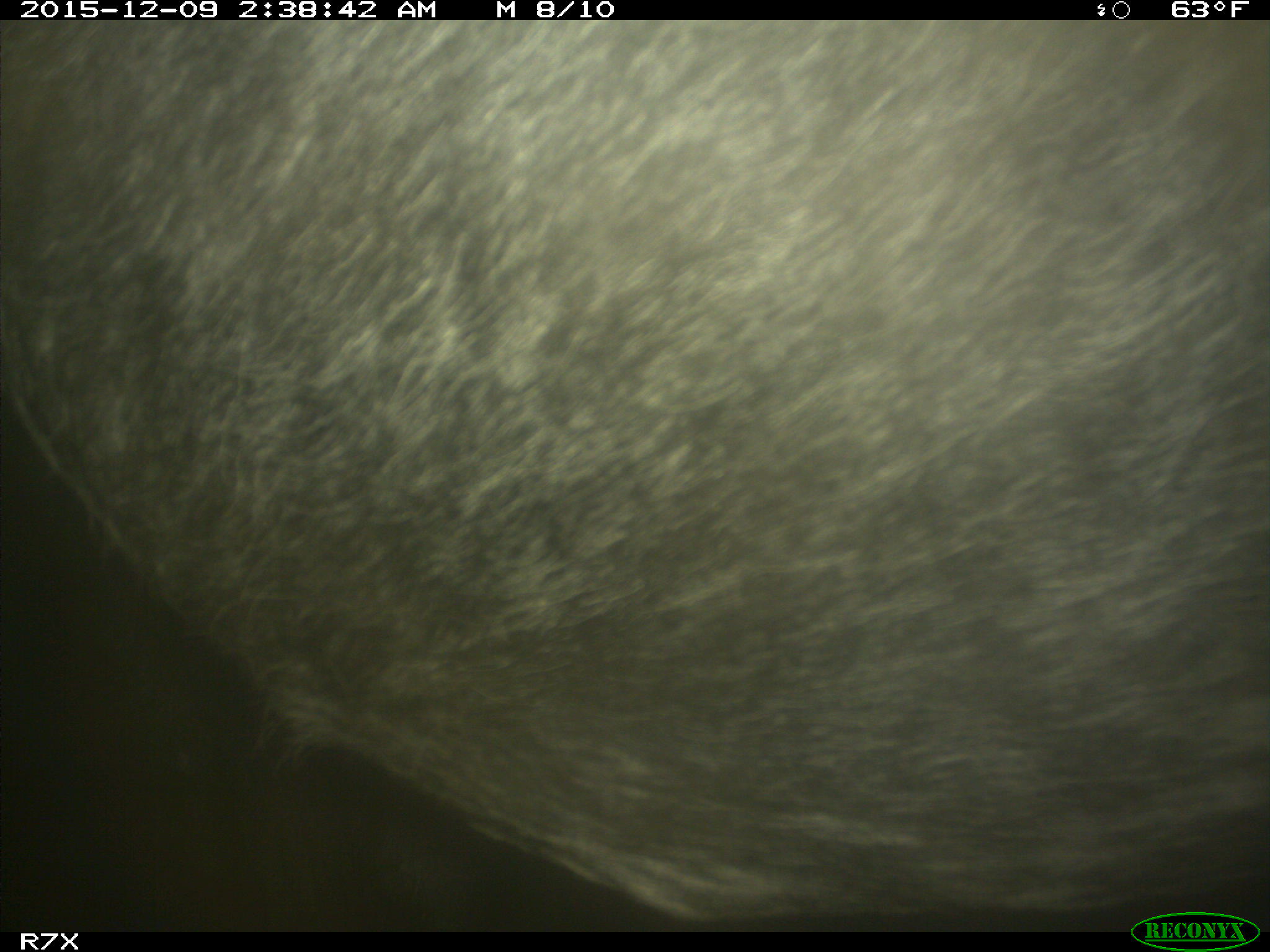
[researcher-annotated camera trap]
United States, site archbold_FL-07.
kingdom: Animalia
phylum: Chordata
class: Mammalia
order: Artiodactyla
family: Bovidae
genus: Bos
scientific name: Bos taurus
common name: domestic cow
Bos taurus (domestic cow).